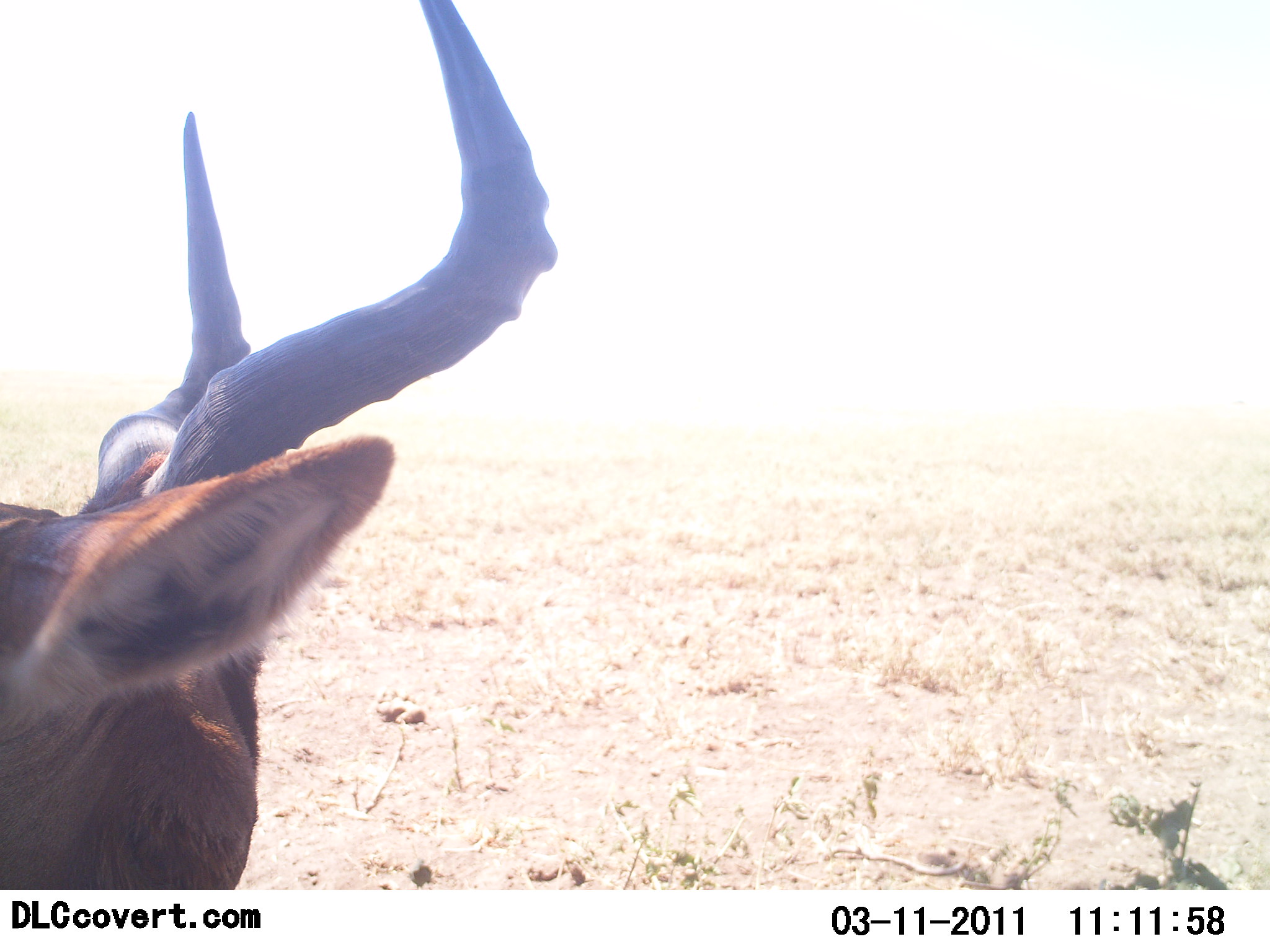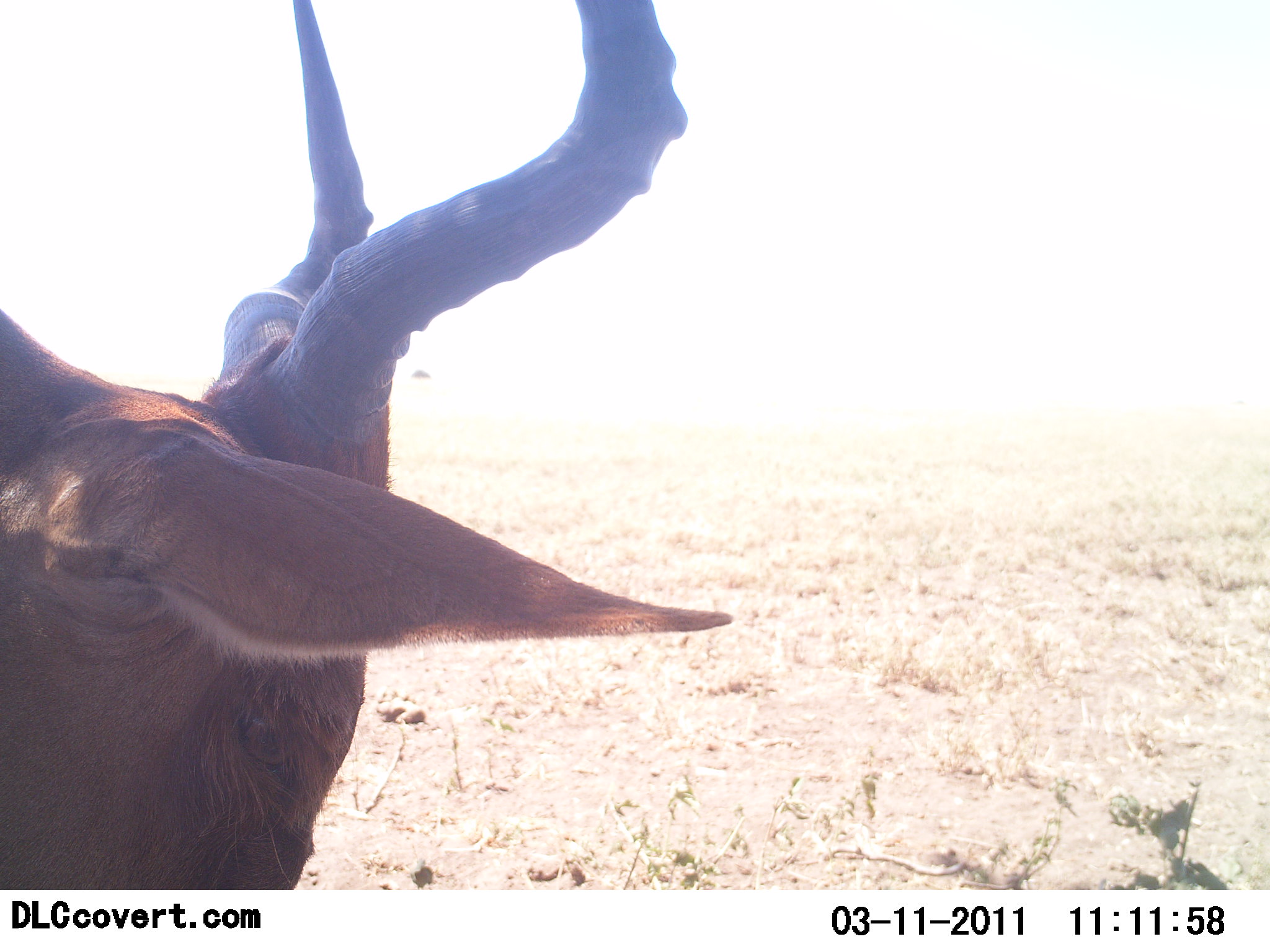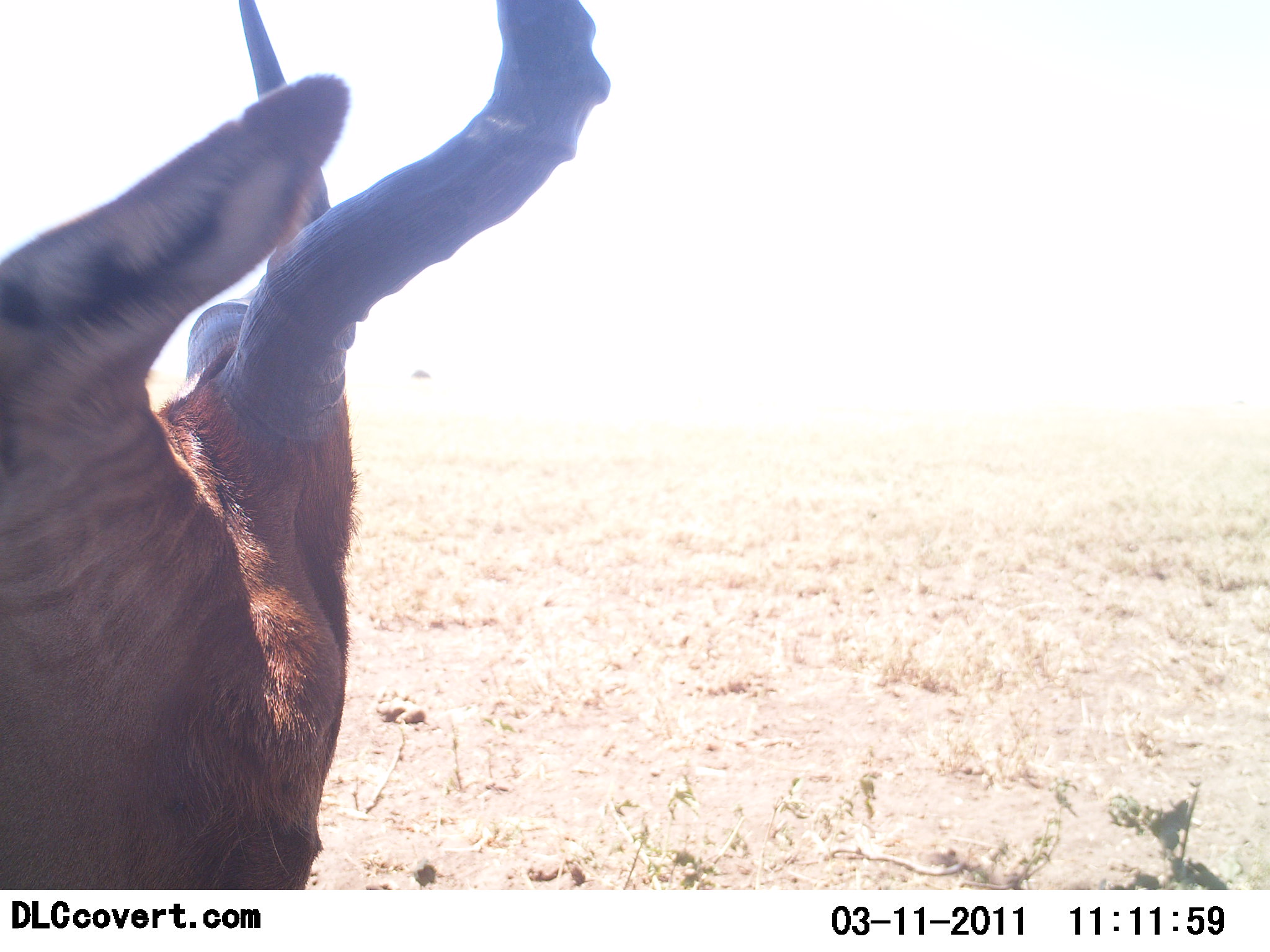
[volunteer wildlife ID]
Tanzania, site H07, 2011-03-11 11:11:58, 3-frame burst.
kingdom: Animalia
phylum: Chordata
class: Mammalia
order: Artiodactyla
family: Bovidae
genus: Alcelaphus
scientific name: Alcelaphus buselaphus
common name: hartebeest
Hartebeest (Alcelaphus buselaphus), count 1. Behavior (volunteer vote fractions): standing 91%, resting 27%, moving 0%, interacting 0%. Young present (vote fraction): 0%. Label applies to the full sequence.